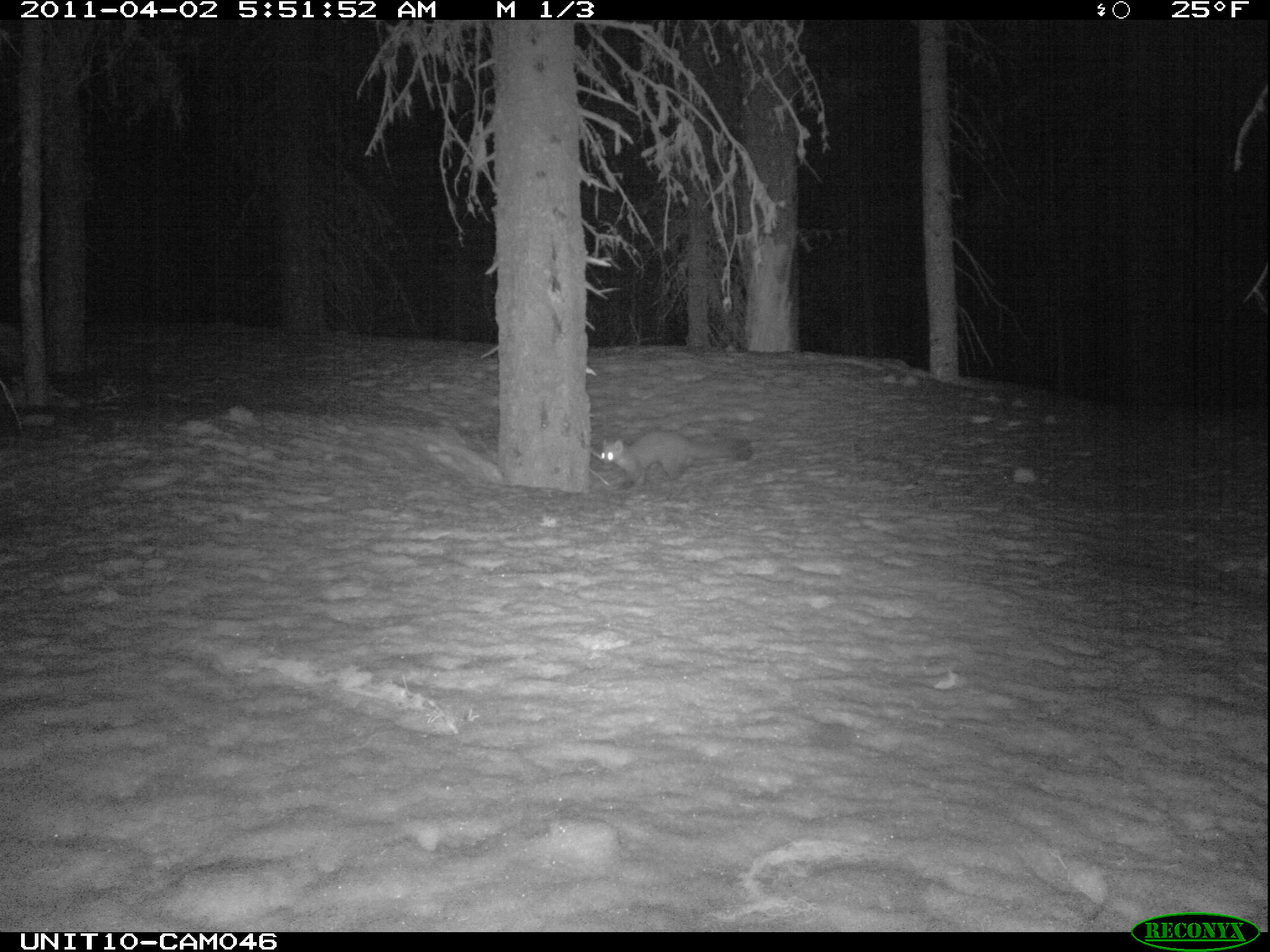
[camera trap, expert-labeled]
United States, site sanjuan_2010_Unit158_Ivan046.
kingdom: Animalia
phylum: Chordata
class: Mammalia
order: Carnivora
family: Mustelidae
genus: Martes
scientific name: Martes americana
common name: american marten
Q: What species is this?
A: Martes americana (american marten).